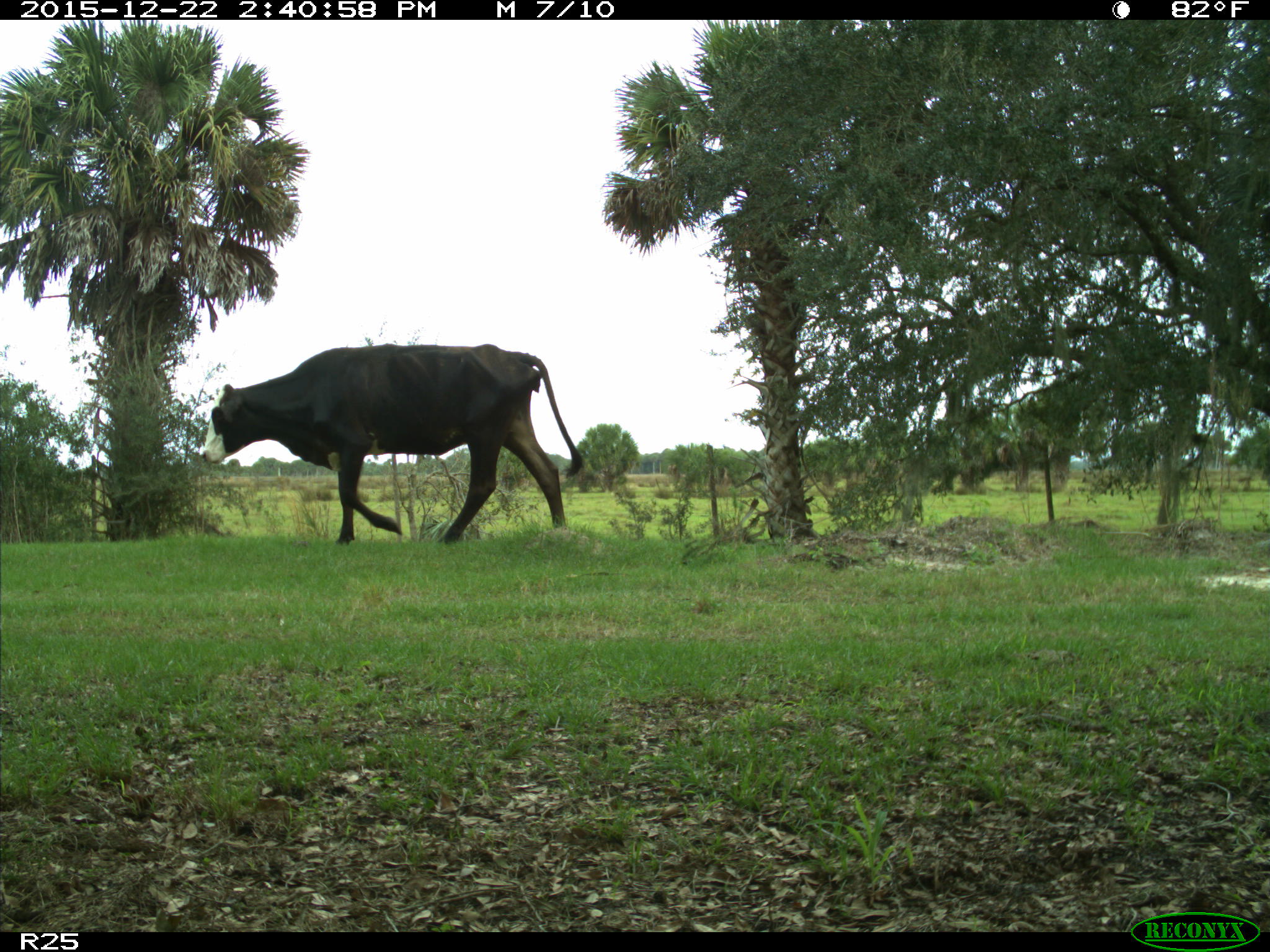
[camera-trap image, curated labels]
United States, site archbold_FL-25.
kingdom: Animalia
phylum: Chordata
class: Mammalia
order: Artiodactyla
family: Bovidae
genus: Bos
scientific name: Bos taurus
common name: domestic cow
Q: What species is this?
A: Bos taurus (domestic cow).